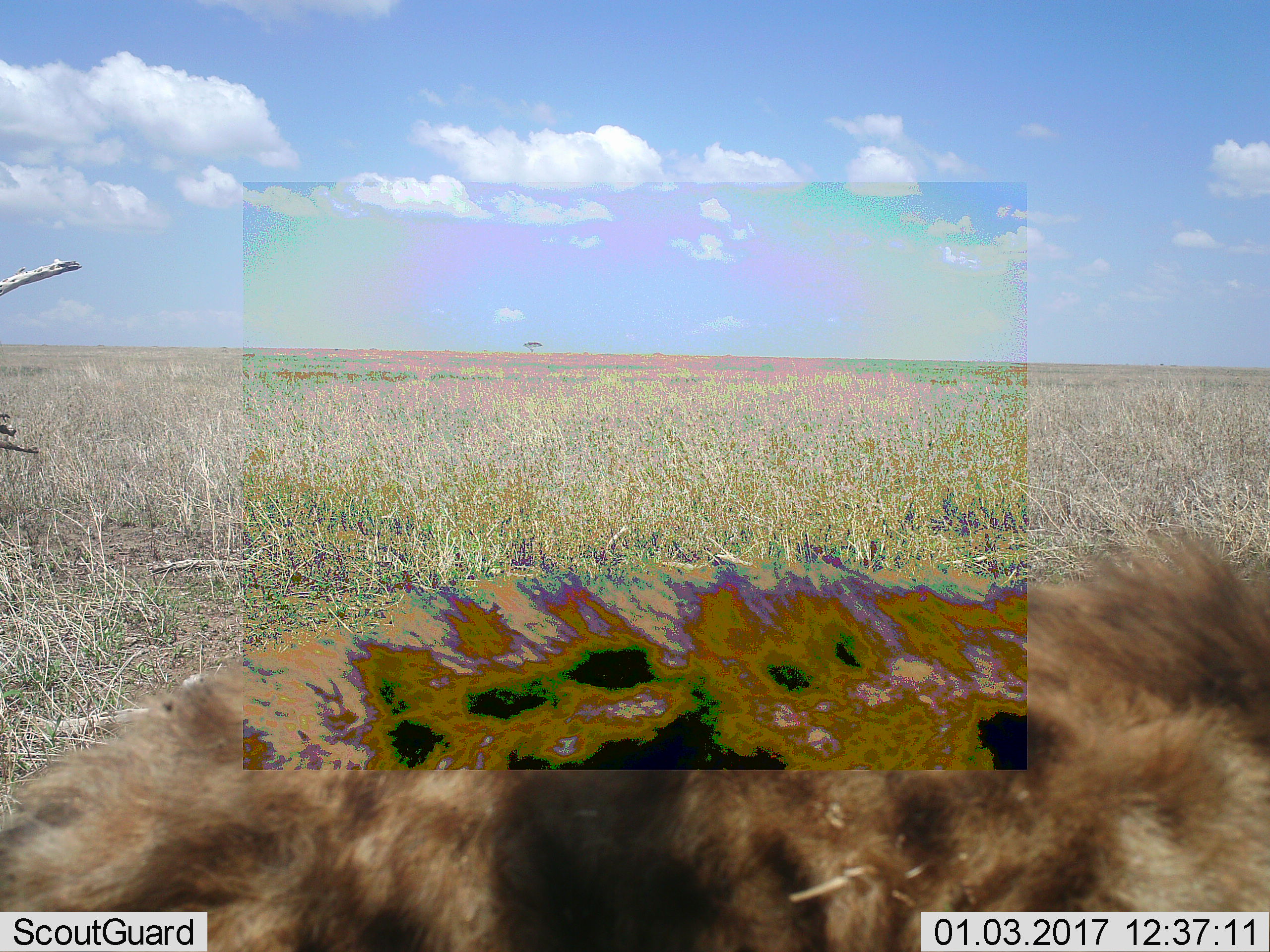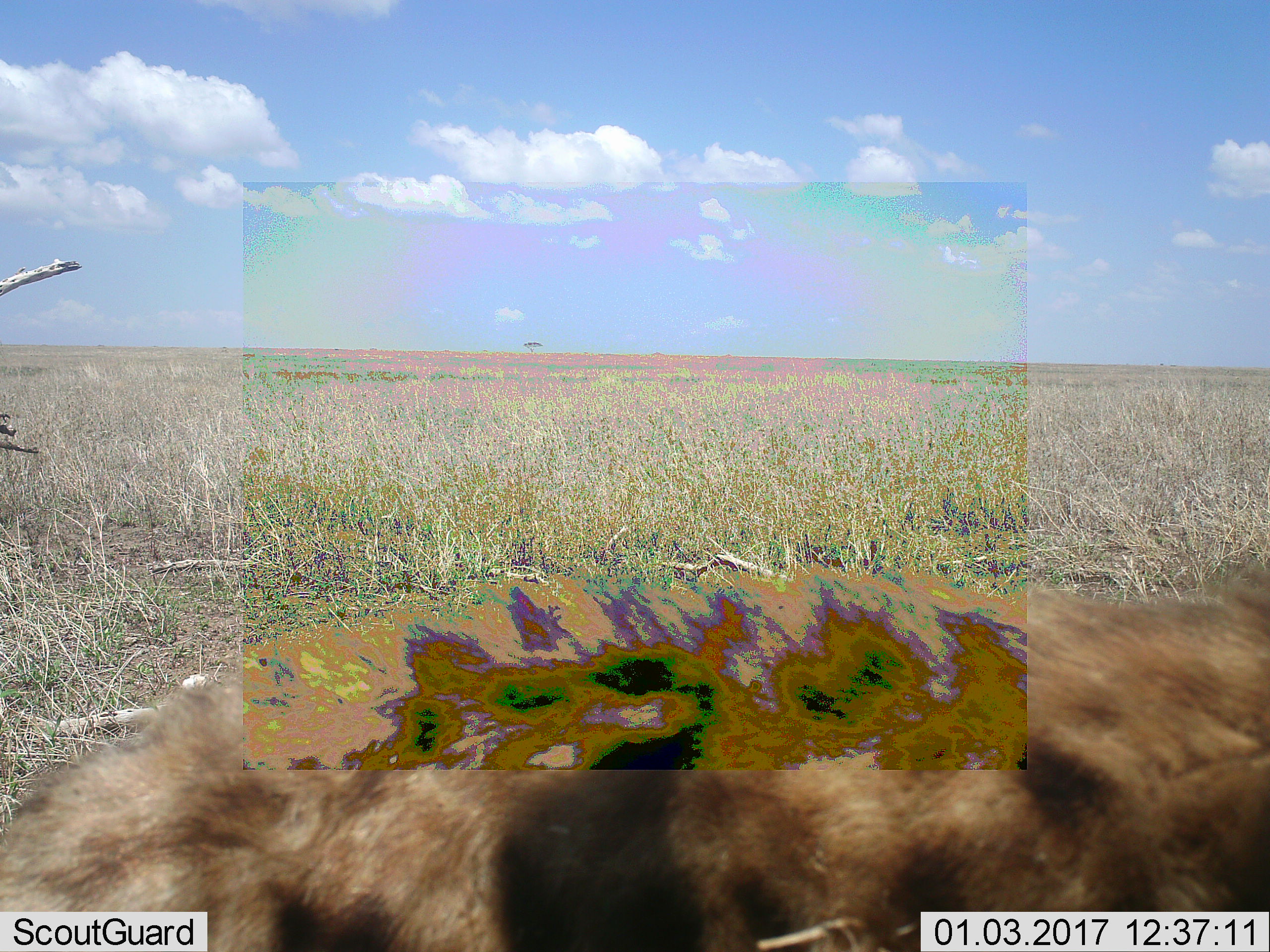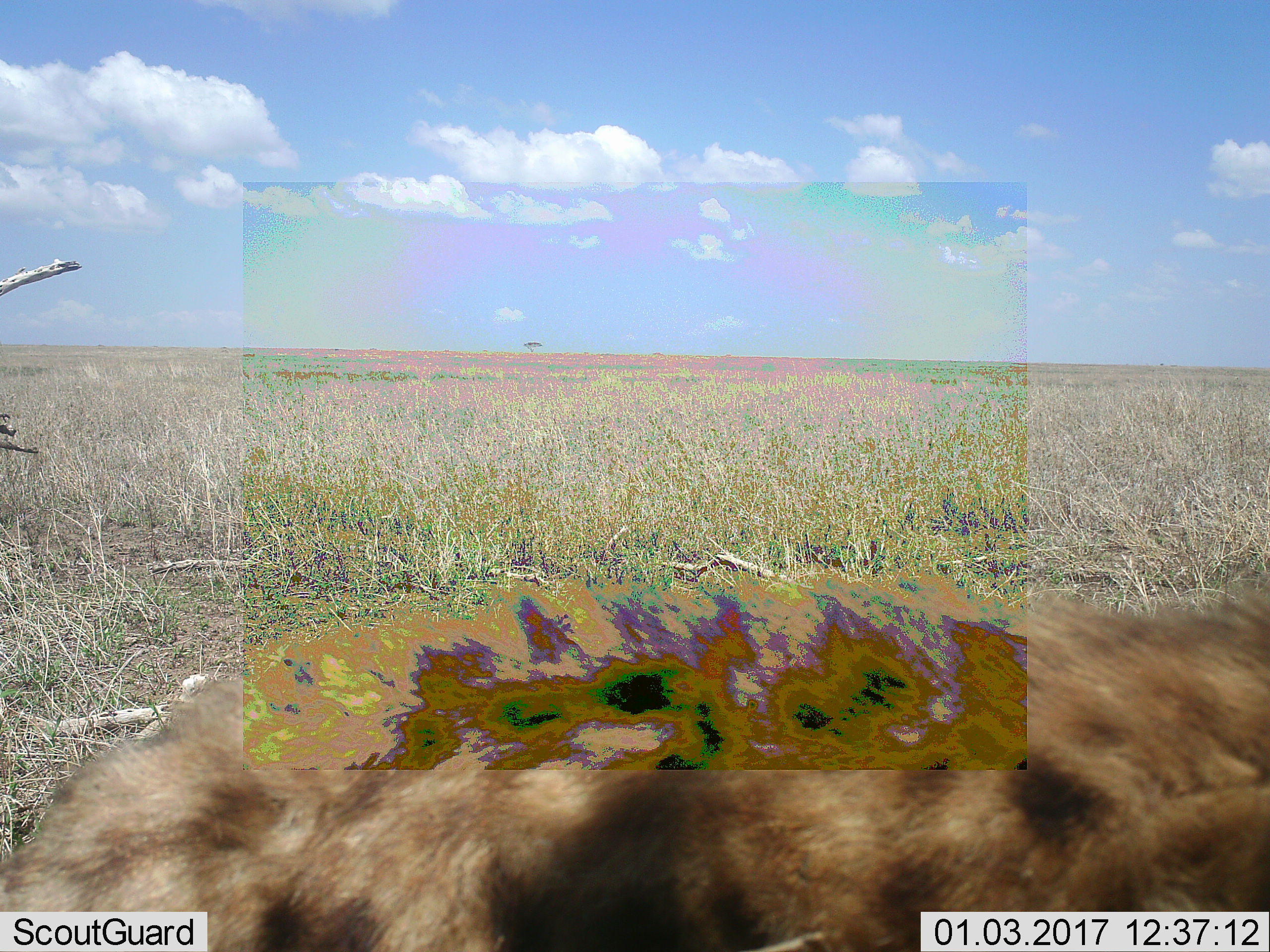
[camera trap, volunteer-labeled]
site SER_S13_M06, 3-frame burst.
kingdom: Animalia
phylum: Chordata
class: Mammalia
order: Carnivora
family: Hyaenidae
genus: Crocuta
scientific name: Crocuta crocuta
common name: spotted hyena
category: hyenaspotted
Hyenaspotted (spotted hyena) (Crocuta crocuta), count 1. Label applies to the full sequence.